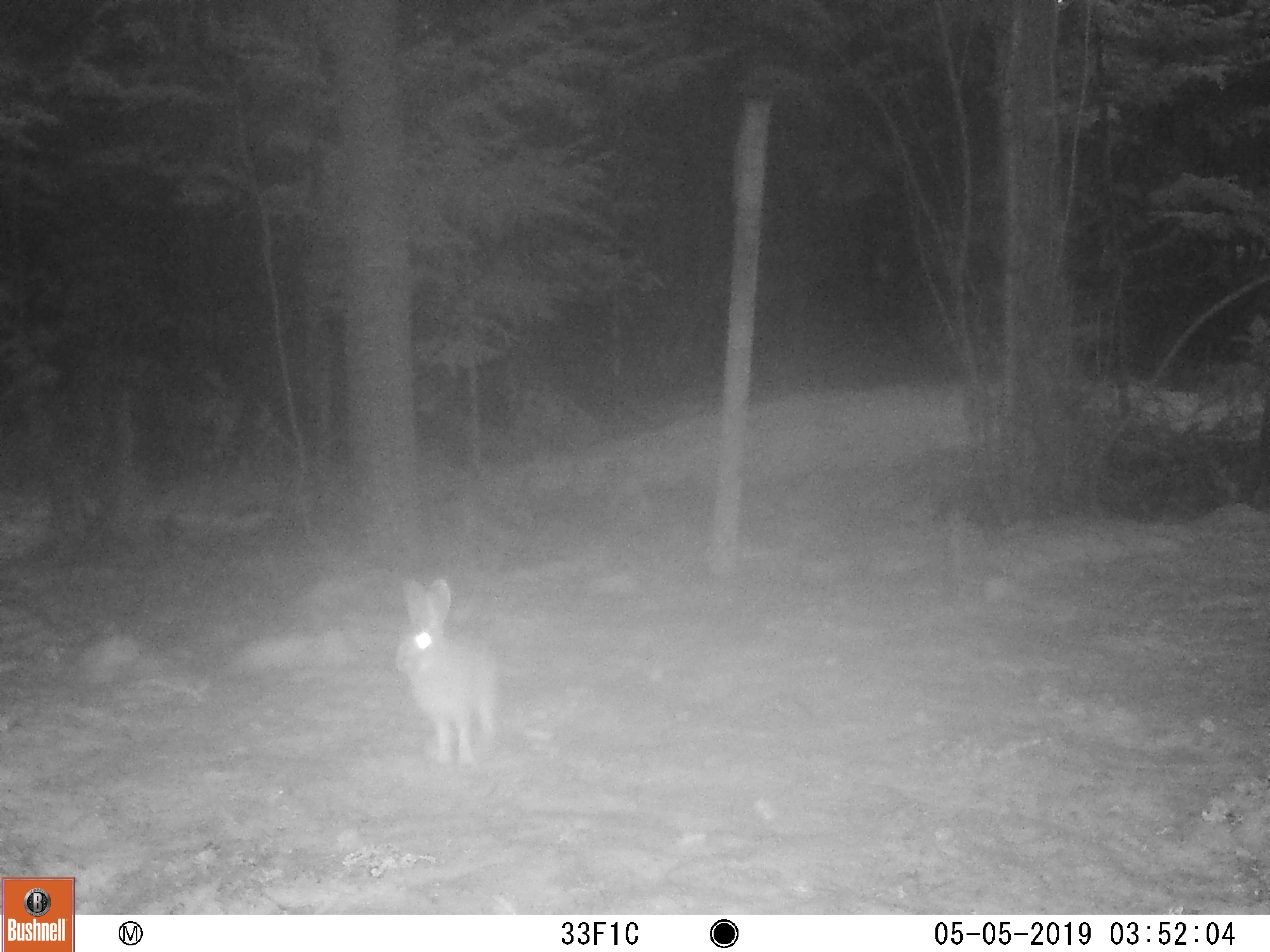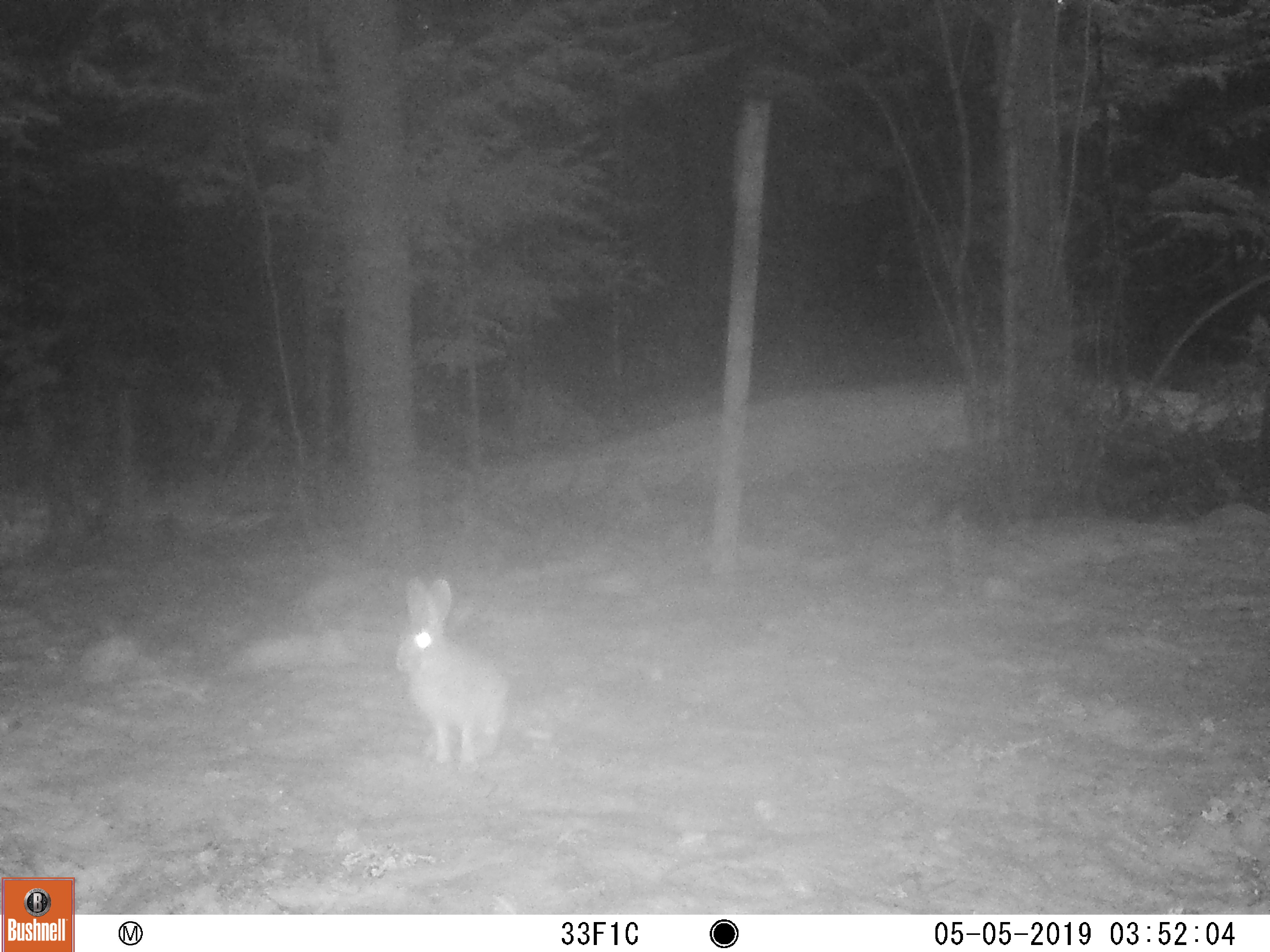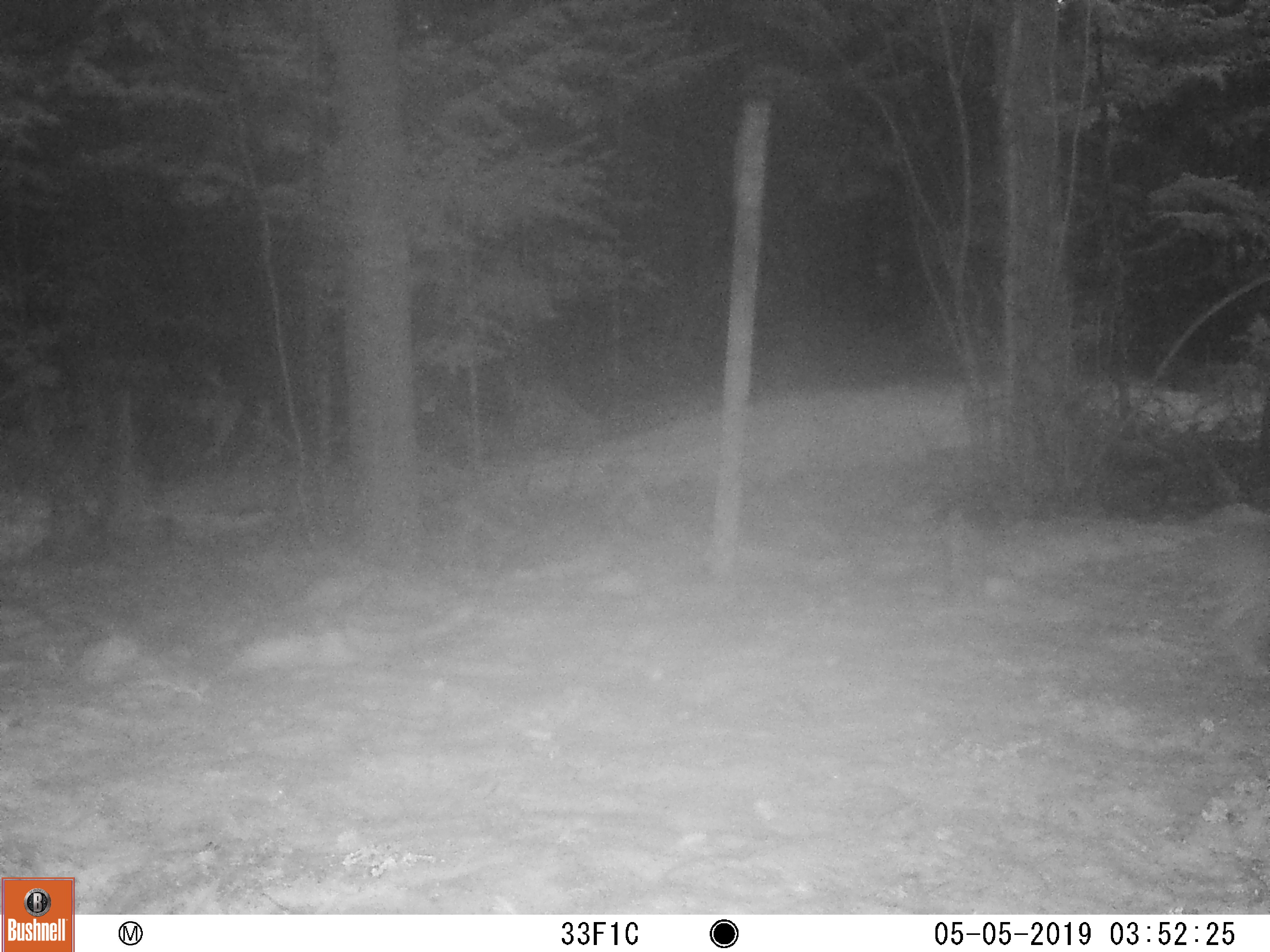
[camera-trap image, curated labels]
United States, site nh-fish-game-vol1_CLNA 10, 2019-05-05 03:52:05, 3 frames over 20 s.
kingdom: Animalia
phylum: Chordata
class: Mammalia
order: Lagomorpha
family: Leporidae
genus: Lepus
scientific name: Lepus americanus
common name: snowshoe hare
Snowshoe hare (Lepus americanus).